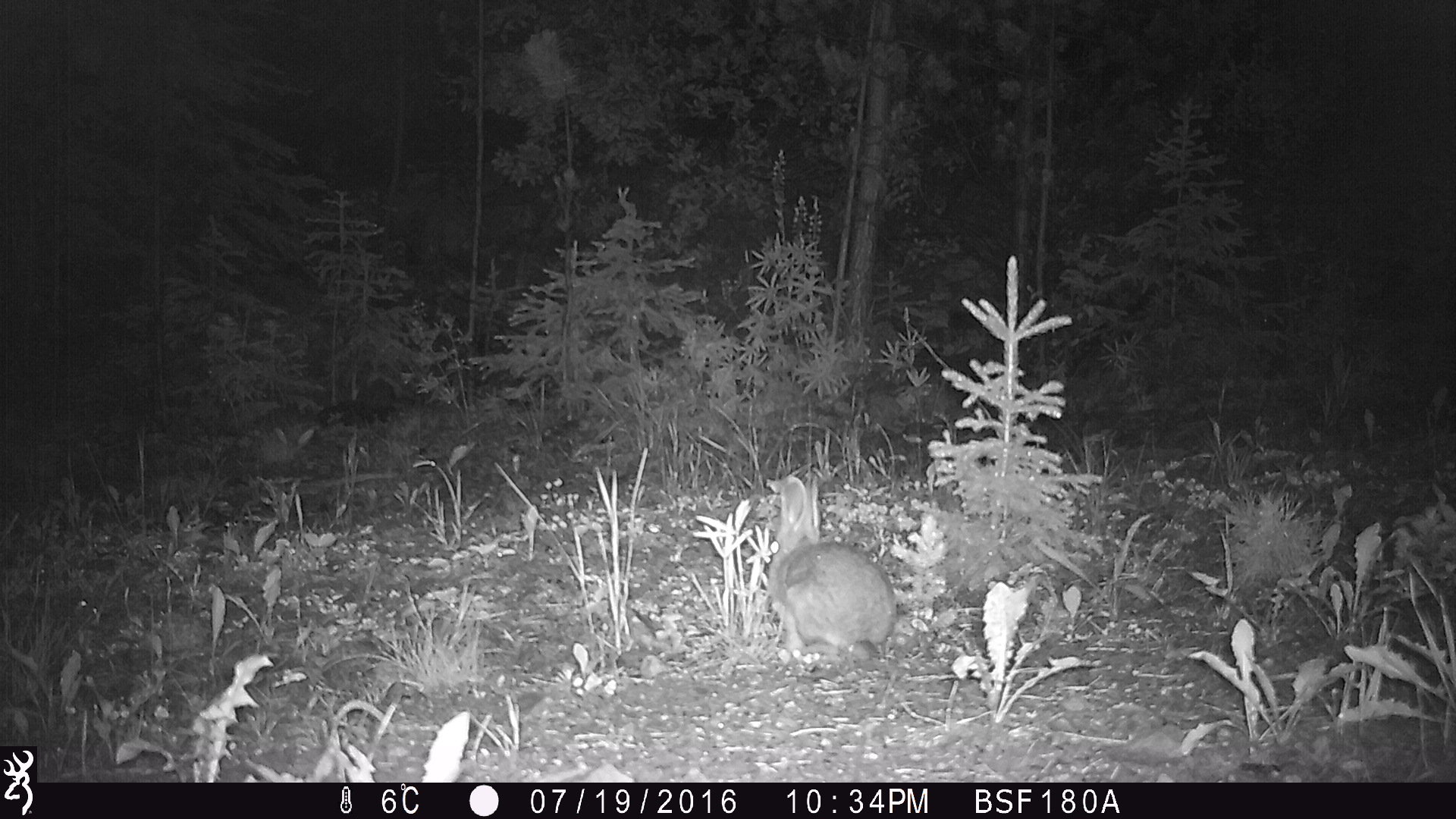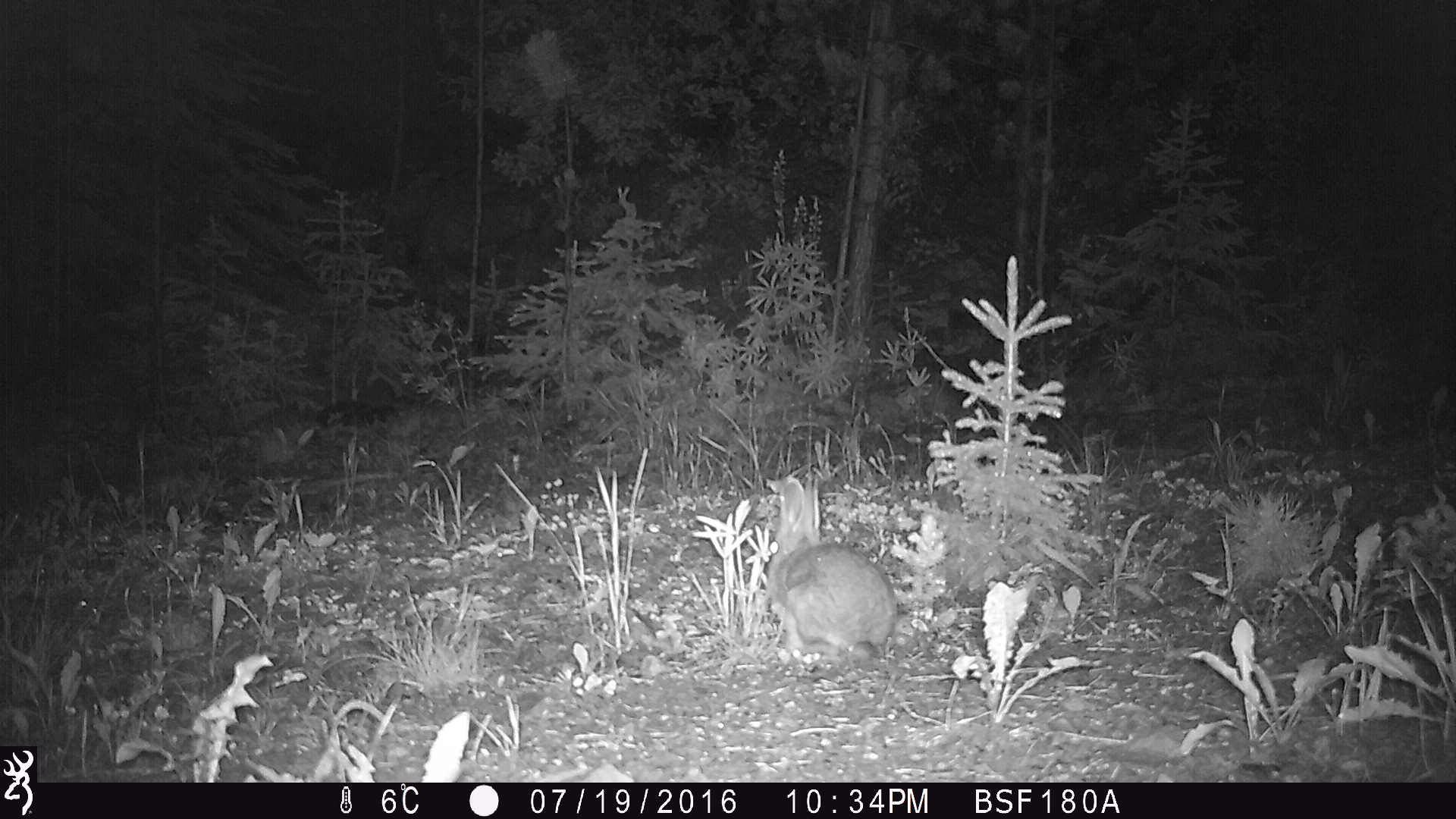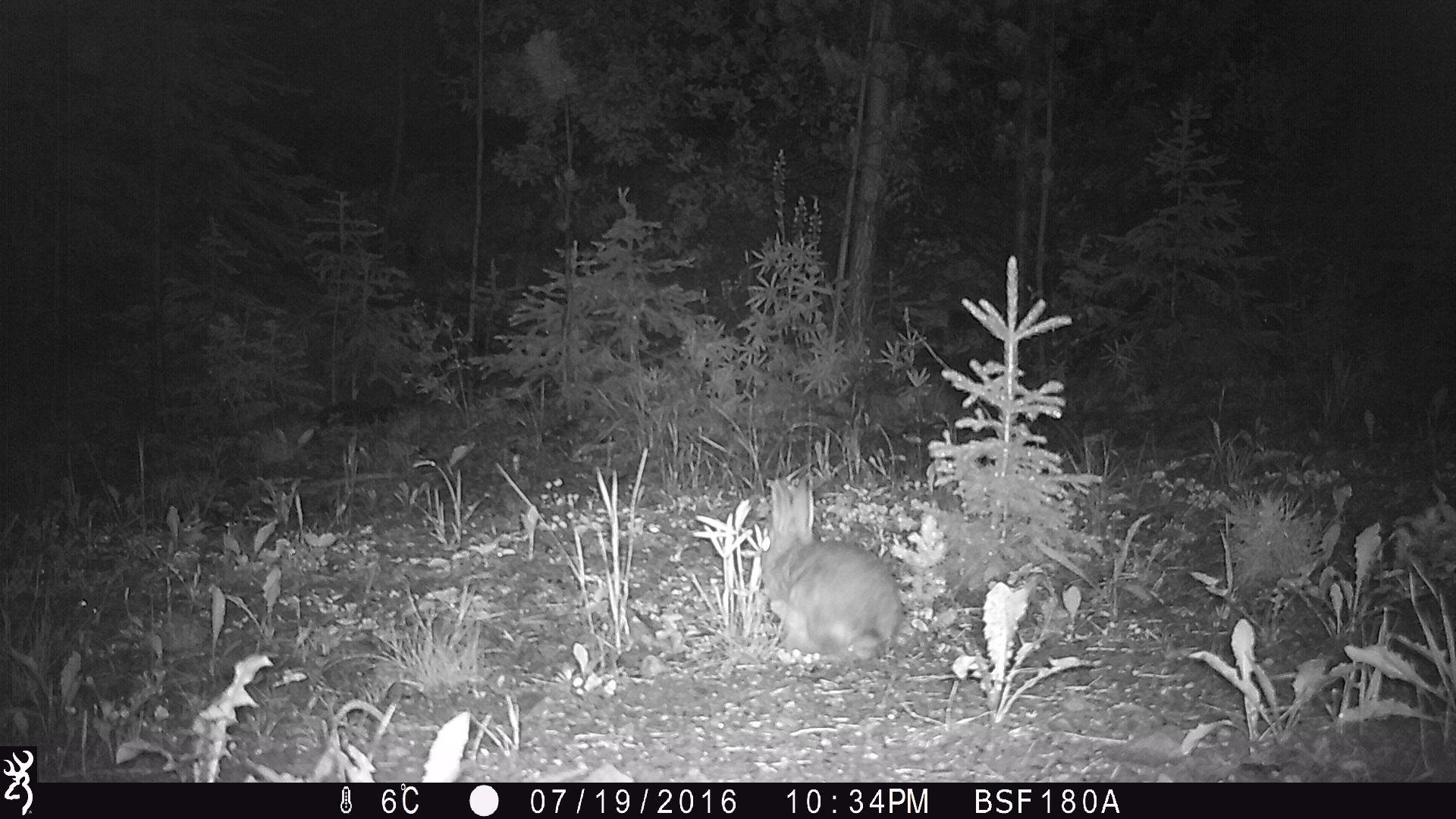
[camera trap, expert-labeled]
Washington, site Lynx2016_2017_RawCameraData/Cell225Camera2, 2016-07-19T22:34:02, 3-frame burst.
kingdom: Animalia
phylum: Chordata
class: Mammalia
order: Lagomorpha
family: Leporidae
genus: Lepus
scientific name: Lepus americanus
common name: snowshoe hare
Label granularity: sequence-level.